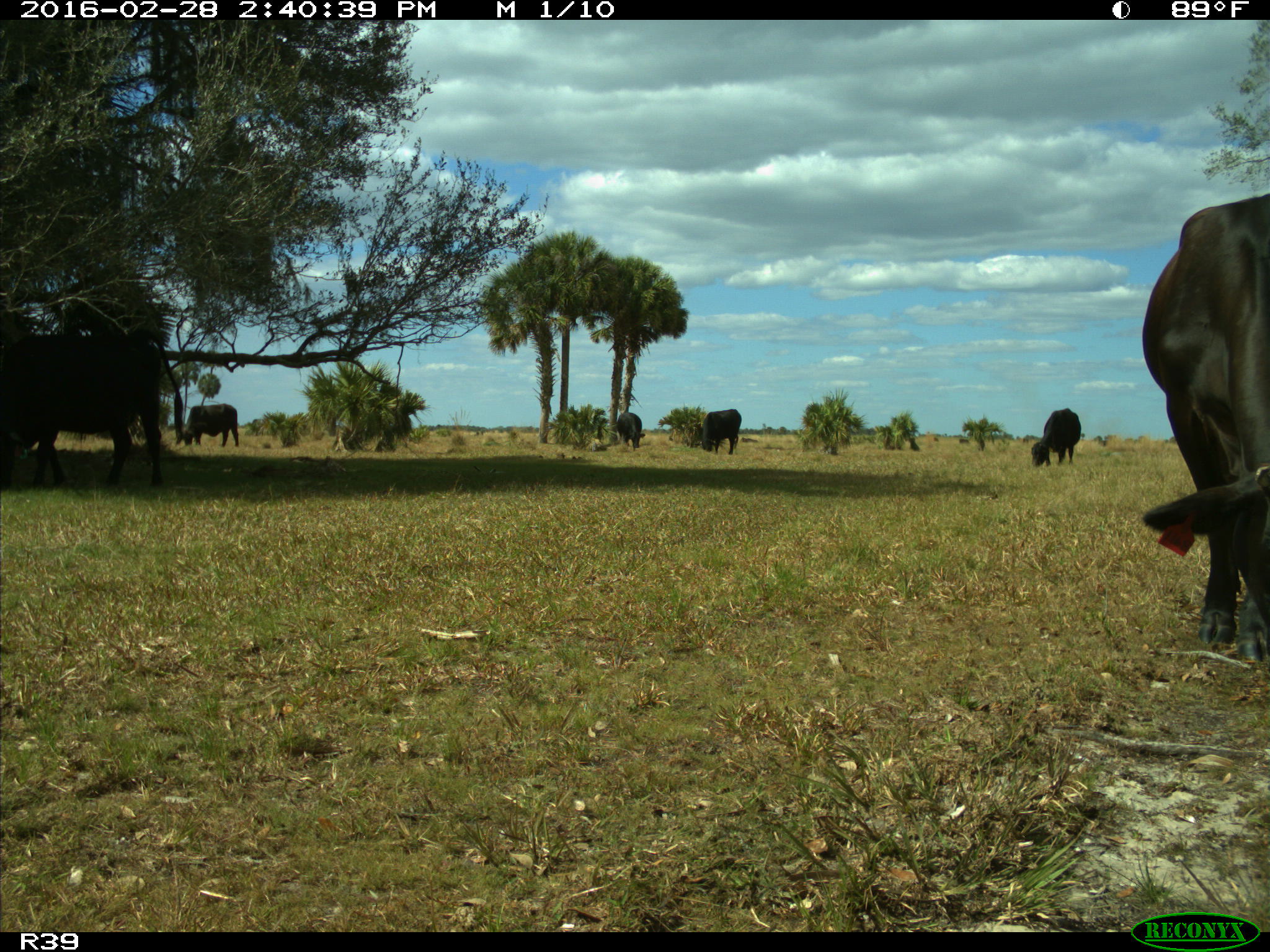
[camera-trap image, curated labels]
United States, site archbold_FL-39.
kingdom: Animalia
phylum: Chordata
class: Mammalia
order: Artiodactyla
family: Bovidae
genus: Bos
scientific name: Bos taurus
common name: domestic cow